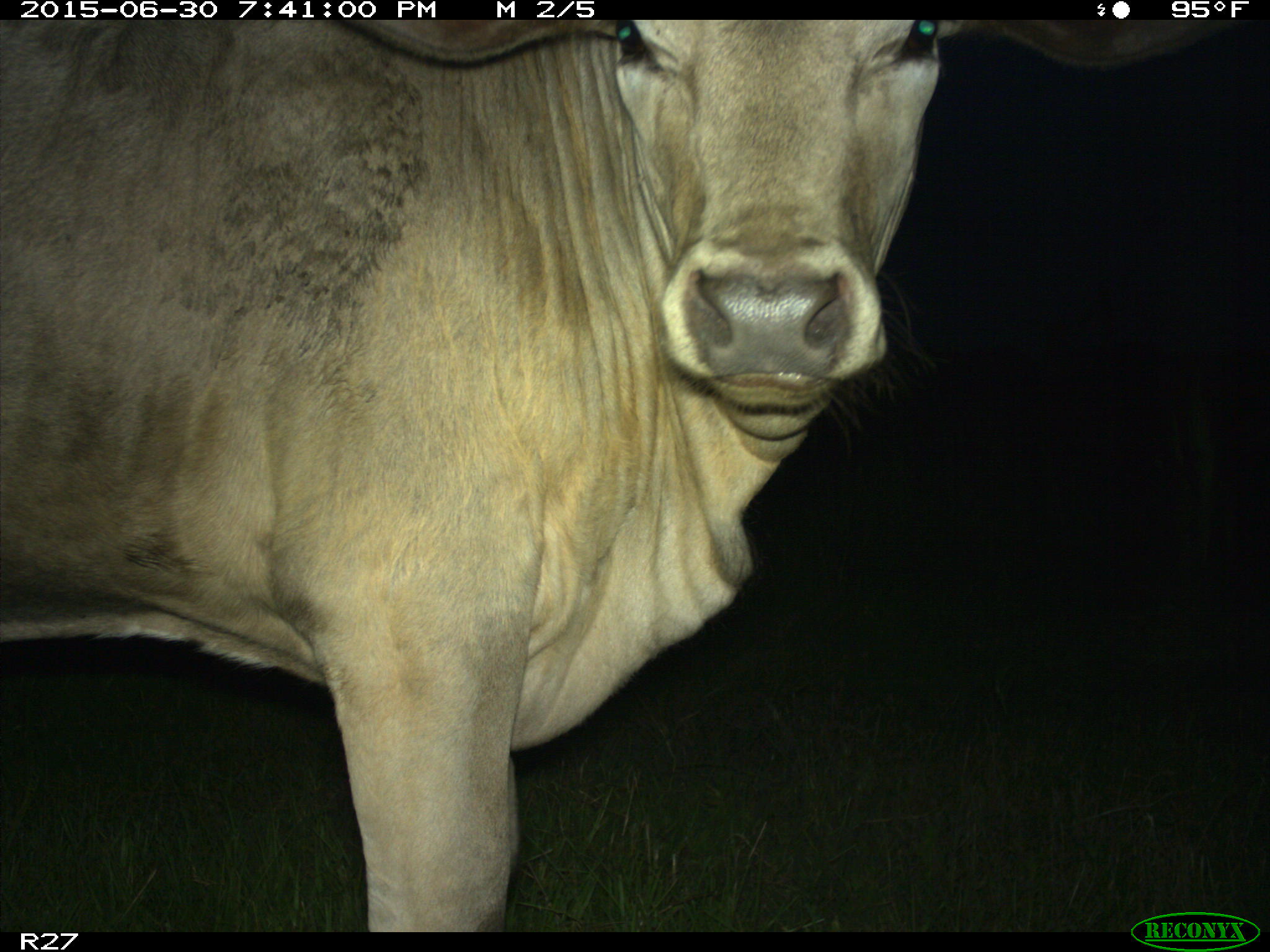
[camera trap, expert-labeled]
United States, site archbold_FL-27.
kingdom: Animalia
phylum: Chordata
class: Mammalia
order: Artiodactyla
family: Bovidae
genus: Bos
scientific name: Bos taurus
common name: domestic cow